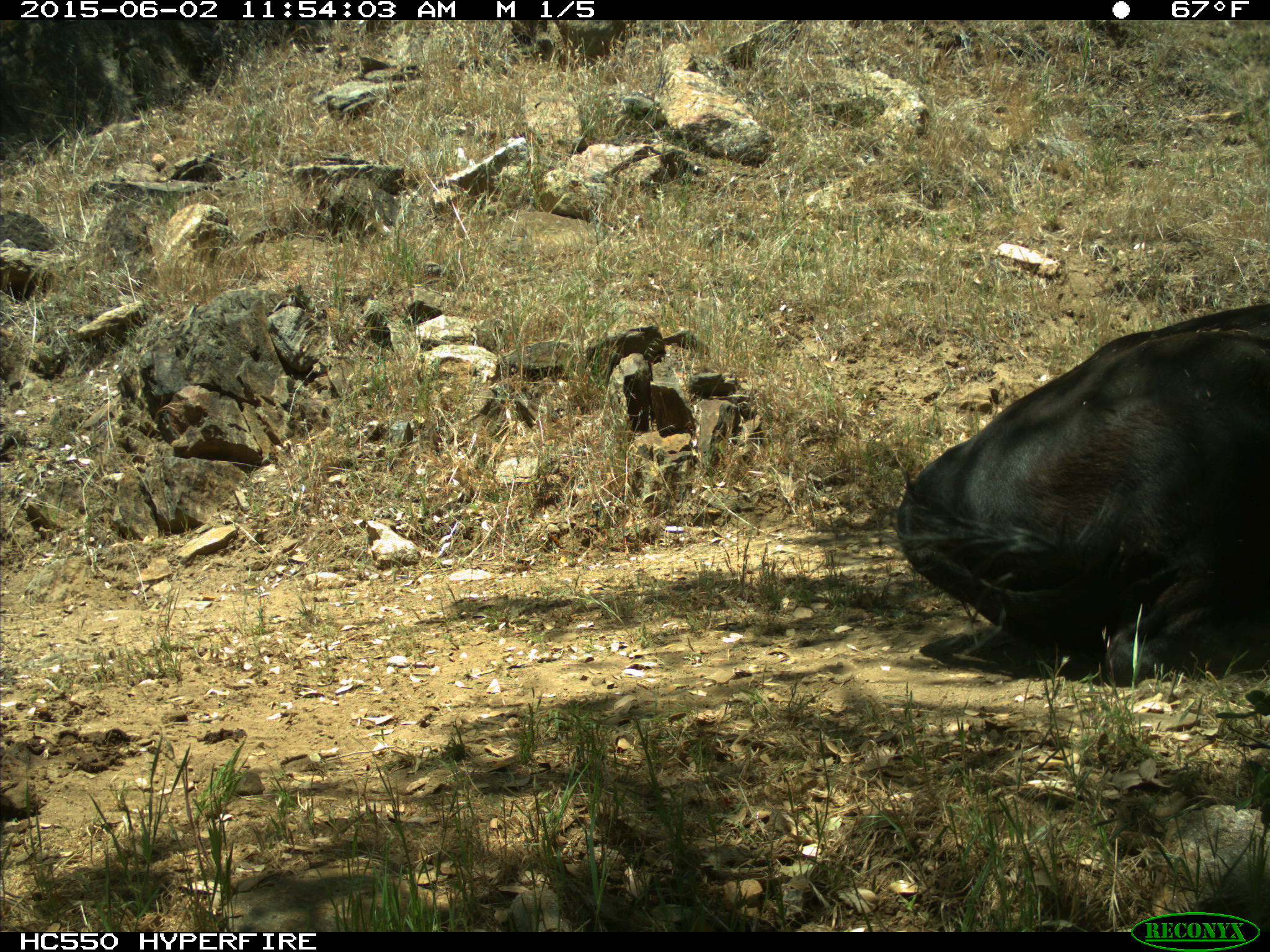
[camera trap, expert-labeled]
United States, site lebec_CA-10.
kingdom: Animalia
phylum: Chordata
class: Mammalia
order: Artiodactyla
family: Bovidae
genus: Bos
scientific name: Bos taurus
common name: domestic cow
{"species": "Bos taurus (domestic cow)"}